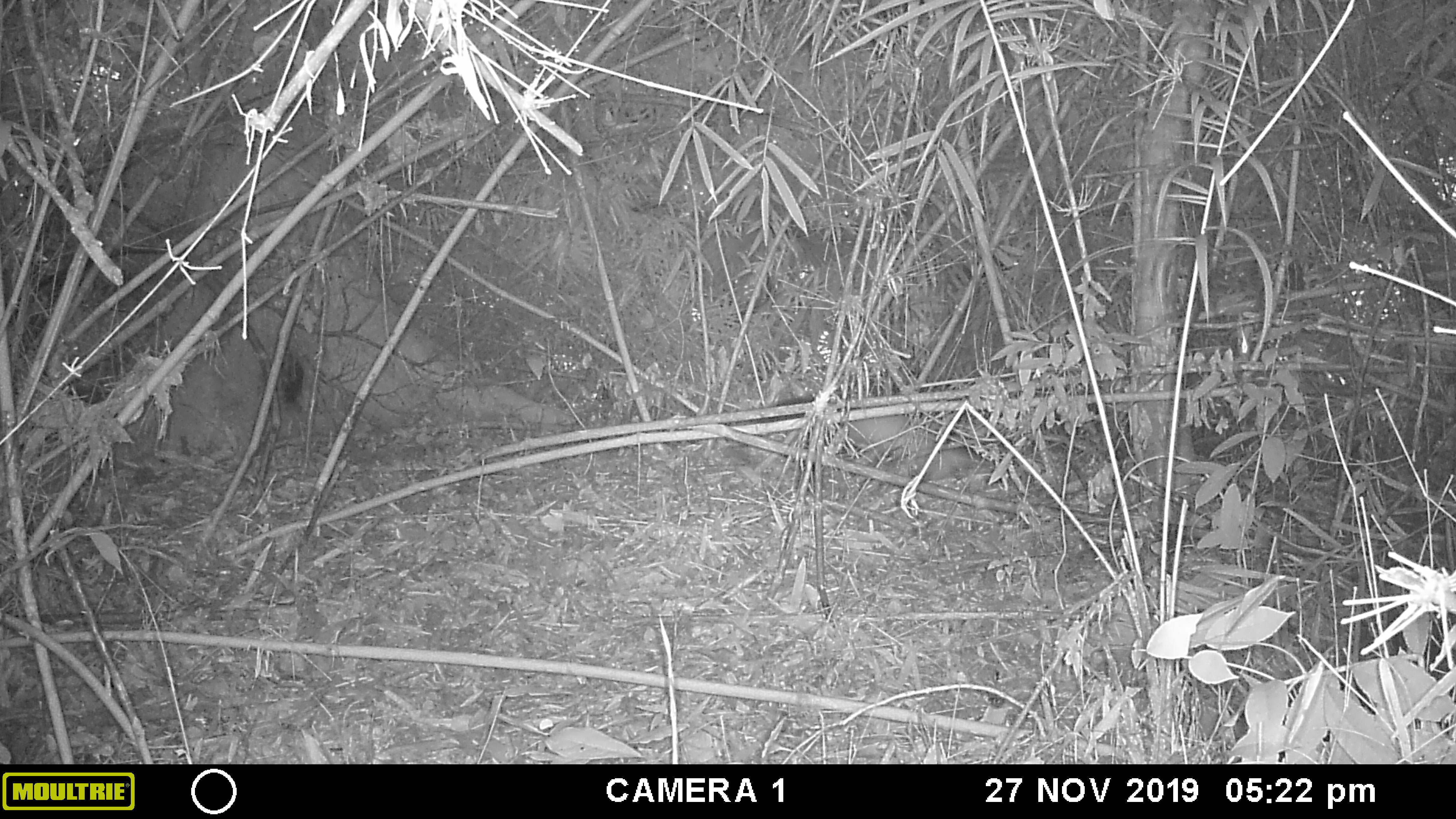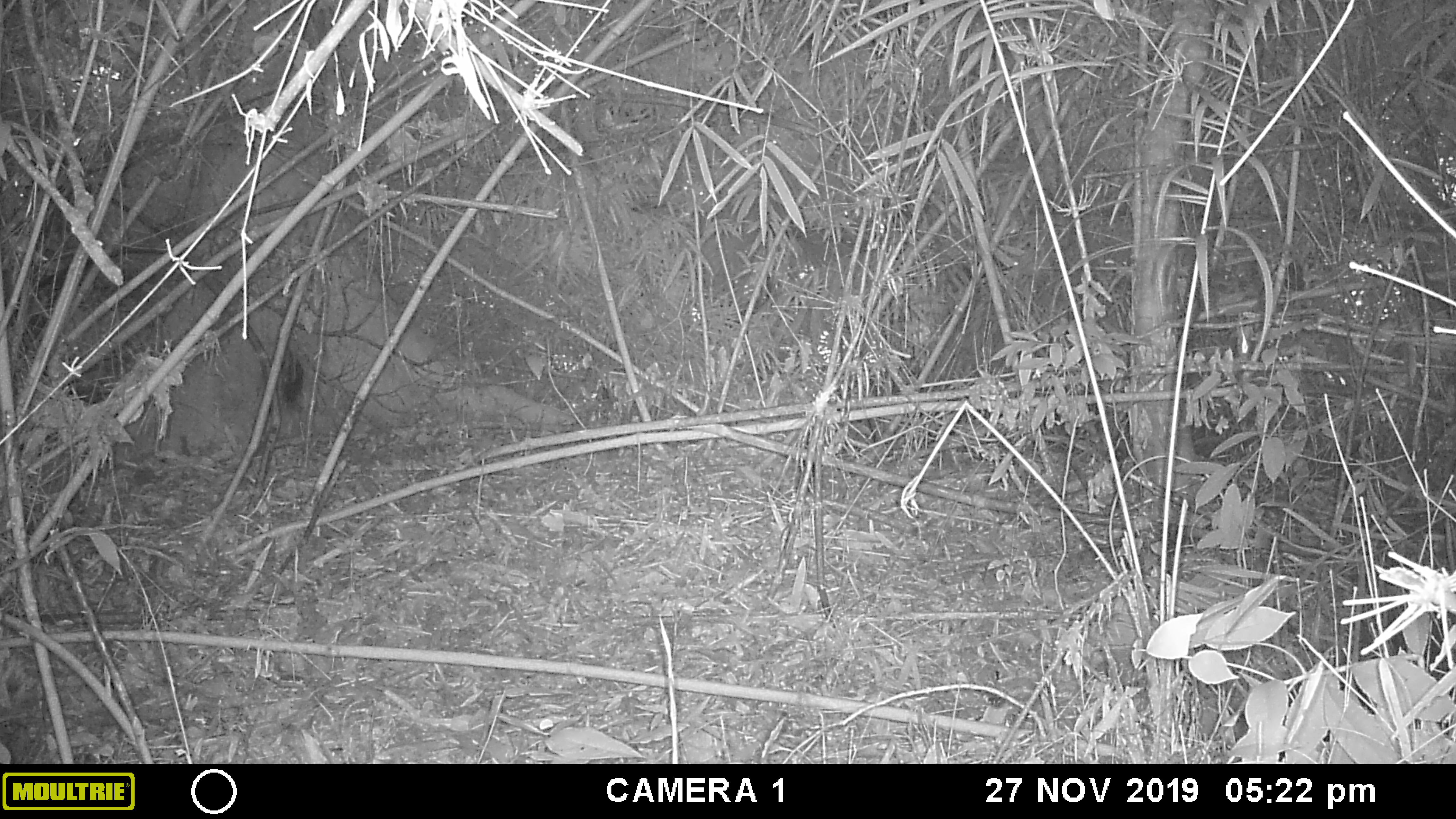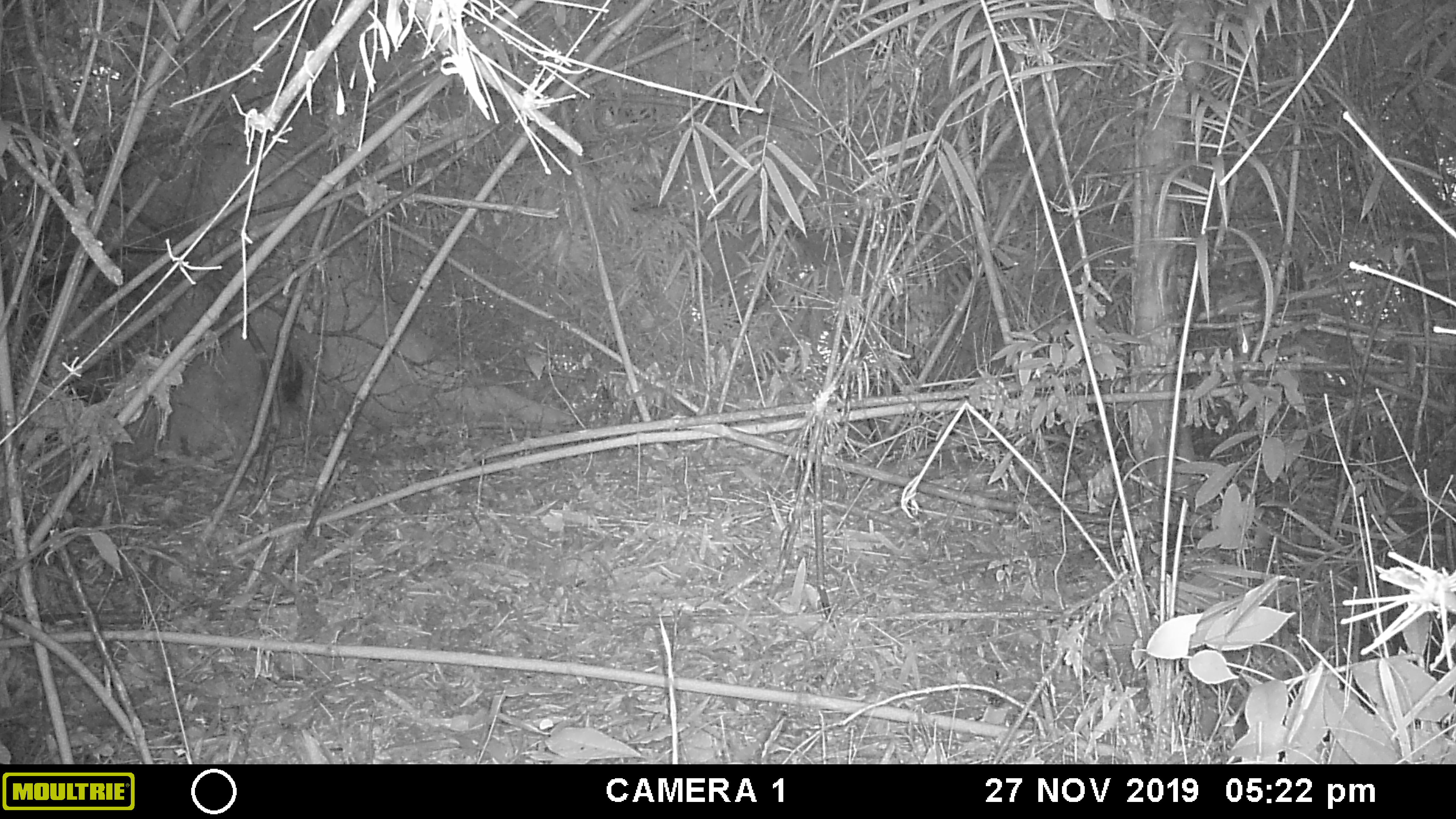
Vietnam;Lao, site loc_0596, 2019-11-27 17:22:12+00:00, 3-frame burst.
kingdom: Animalia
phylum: Chordata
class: Mammalia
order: Carnivora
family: Mustelidae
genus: Martes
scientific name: Martes flavigula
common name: yellow-throated marten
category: yellow throated marten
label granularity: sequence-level